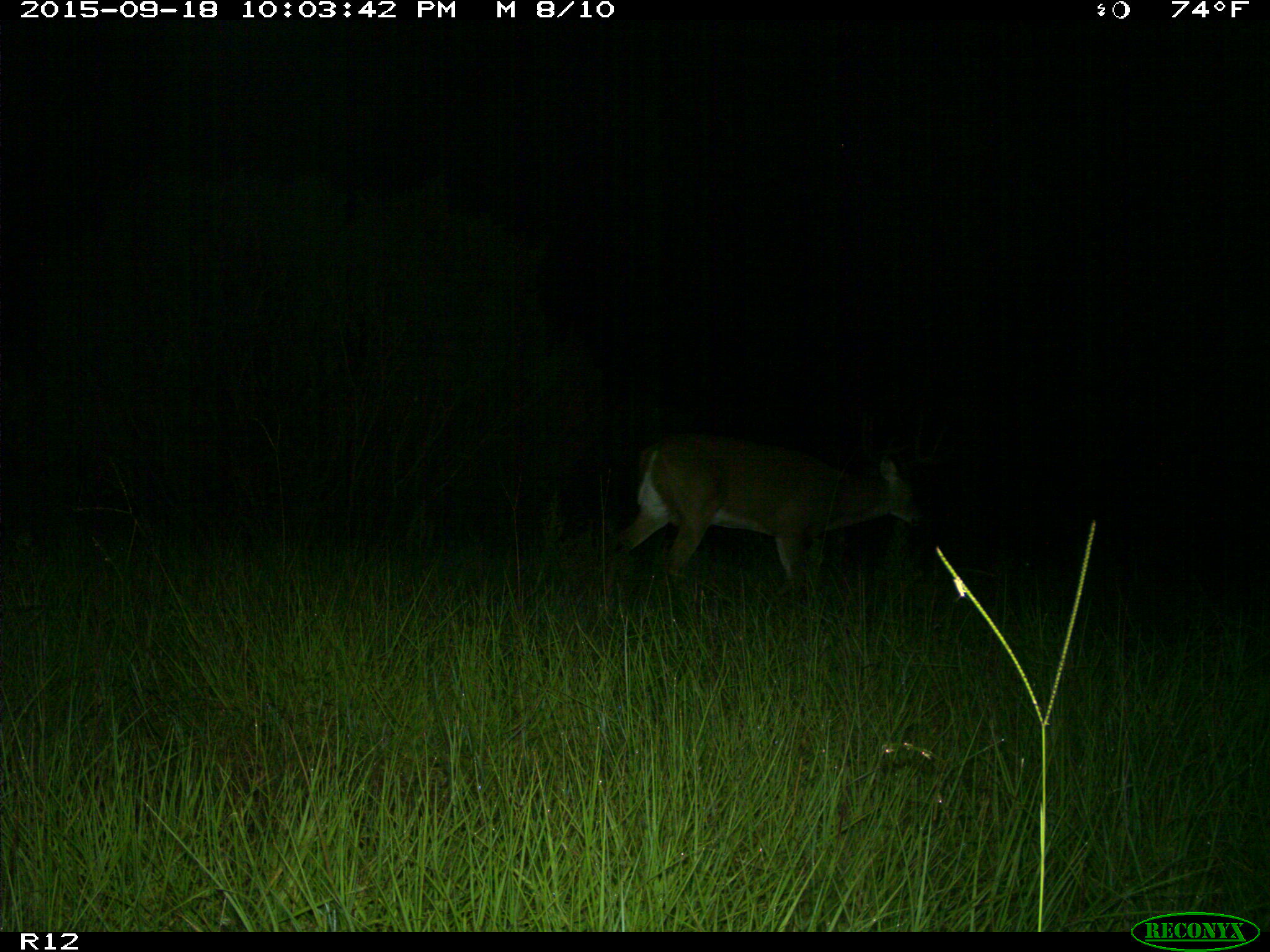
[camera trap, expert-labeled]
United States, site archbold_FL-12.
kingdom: Animalia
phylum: Chordata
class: Mammalia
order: Artiodactyla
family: Cervidae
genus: Odocoileus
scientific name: Odocoileus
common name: deer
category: unidentified deer